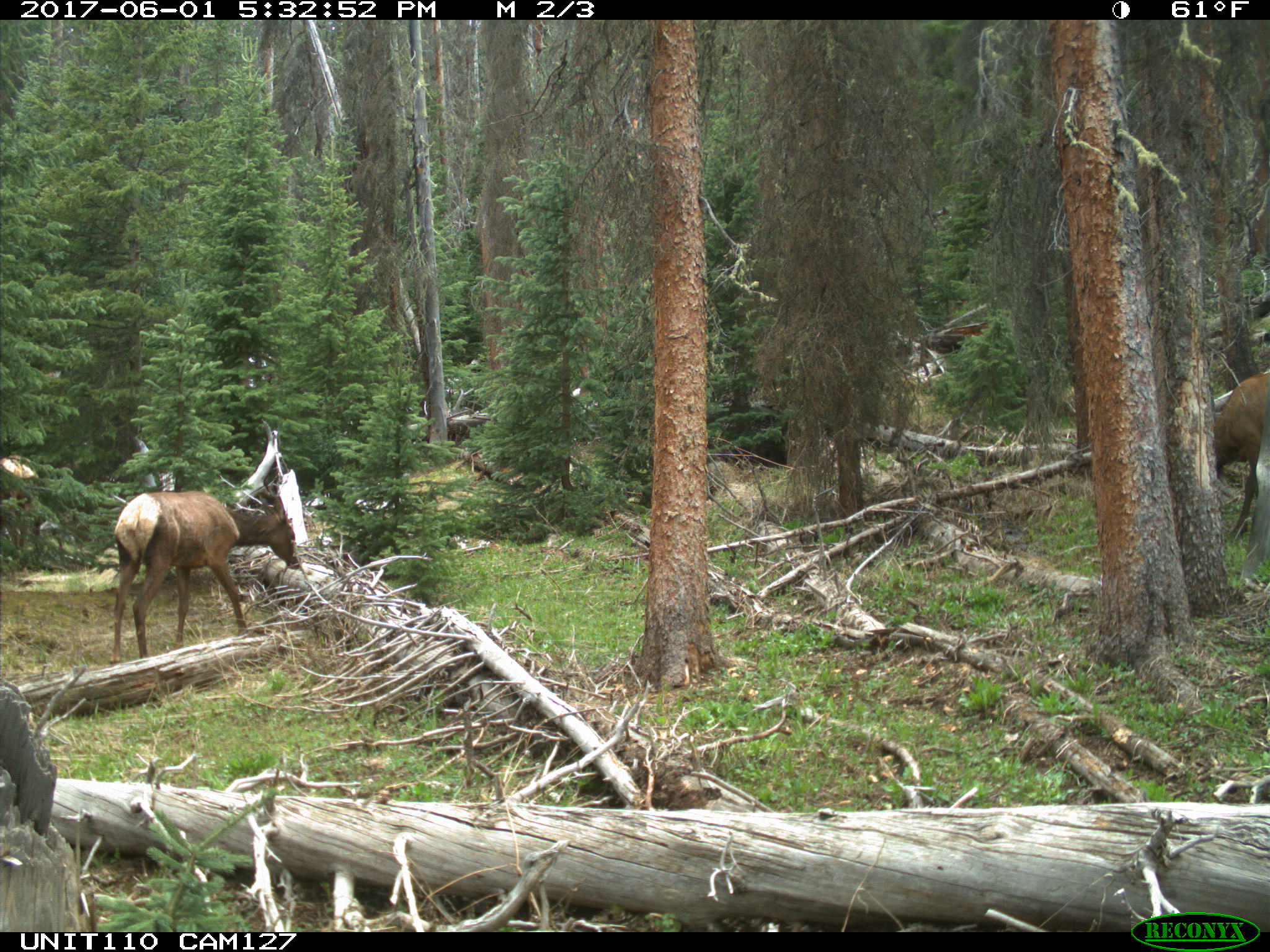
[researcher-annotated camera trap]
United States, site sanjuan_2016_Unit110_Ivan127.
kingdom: Animalia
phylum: Chordata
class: Mammalia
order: Artiodactyla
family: Cervidae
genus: Cervus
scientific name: Cervus elaphus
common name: red deer